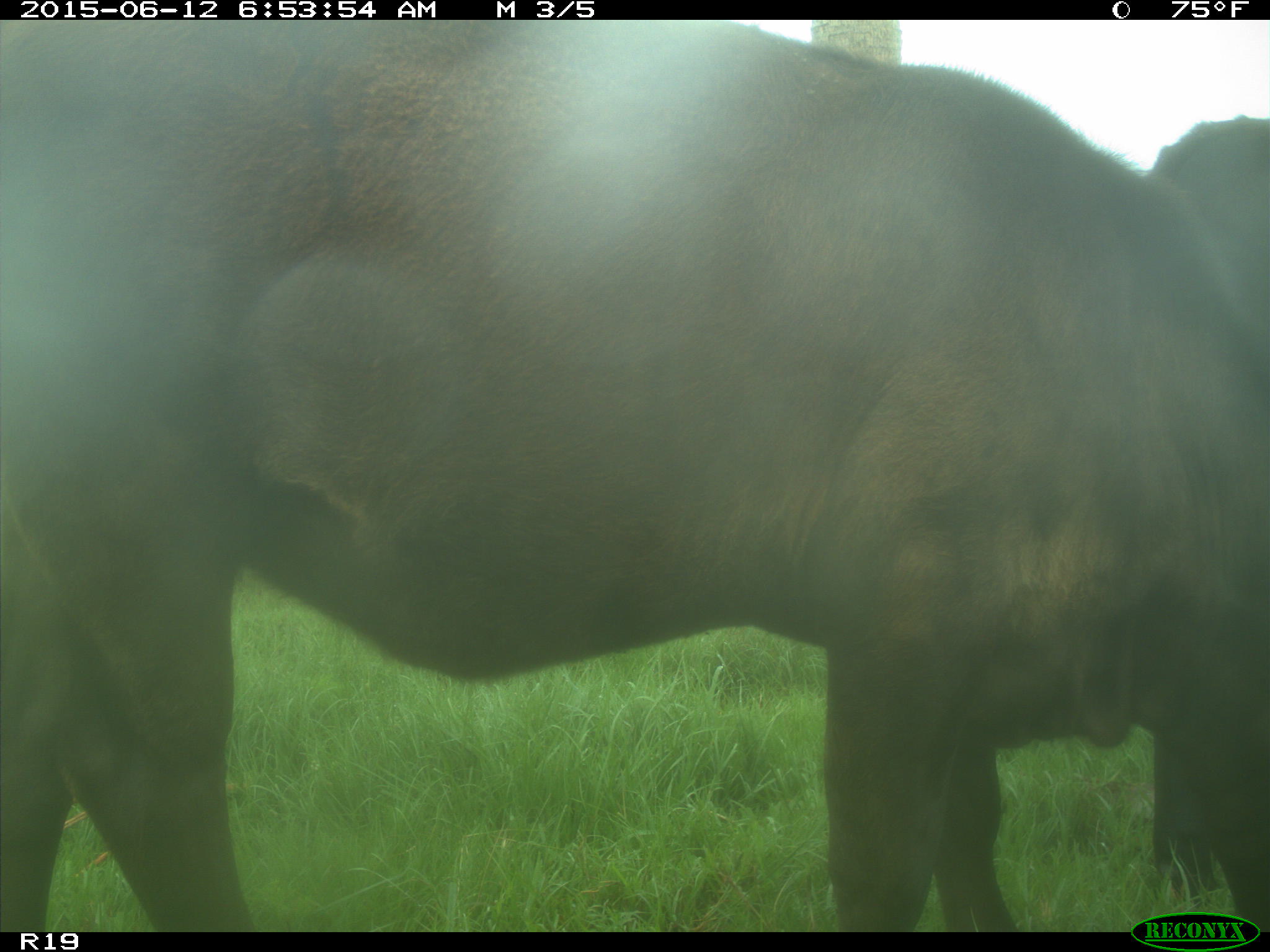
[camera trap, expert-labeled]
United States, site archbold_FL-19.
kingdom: Animalia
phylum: Chordata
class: Mammalia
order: Artiodactyla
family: Bovidae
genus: Bos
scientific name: Bos taurus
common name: domestic cow